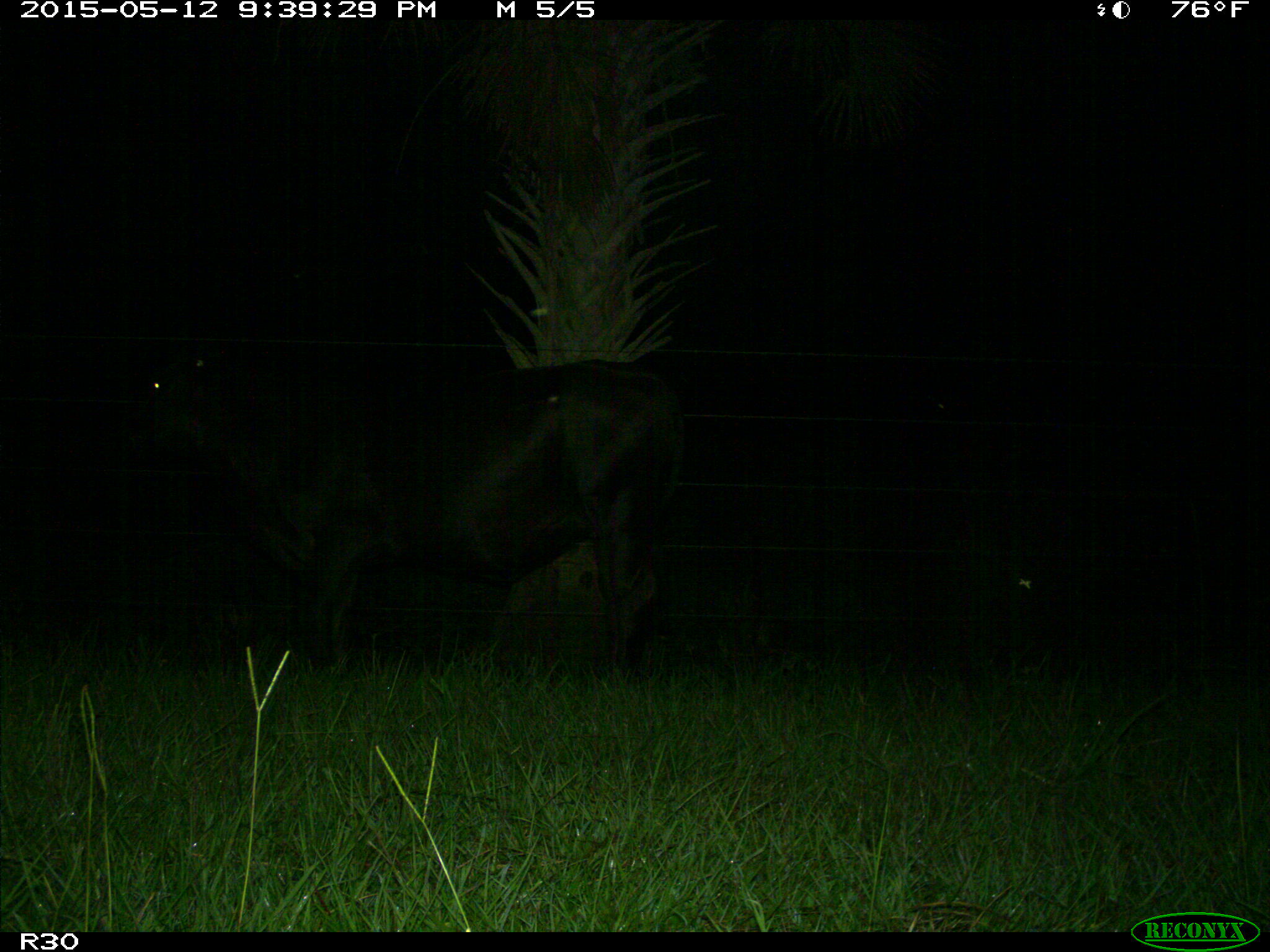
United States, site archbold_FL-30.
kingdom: Animalia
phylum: Chordata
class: Mammalia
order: Artiodactyla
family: Bovidae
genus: Bos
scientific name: Bos taurus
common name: domestic cow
Bos taurus (domestic cow).